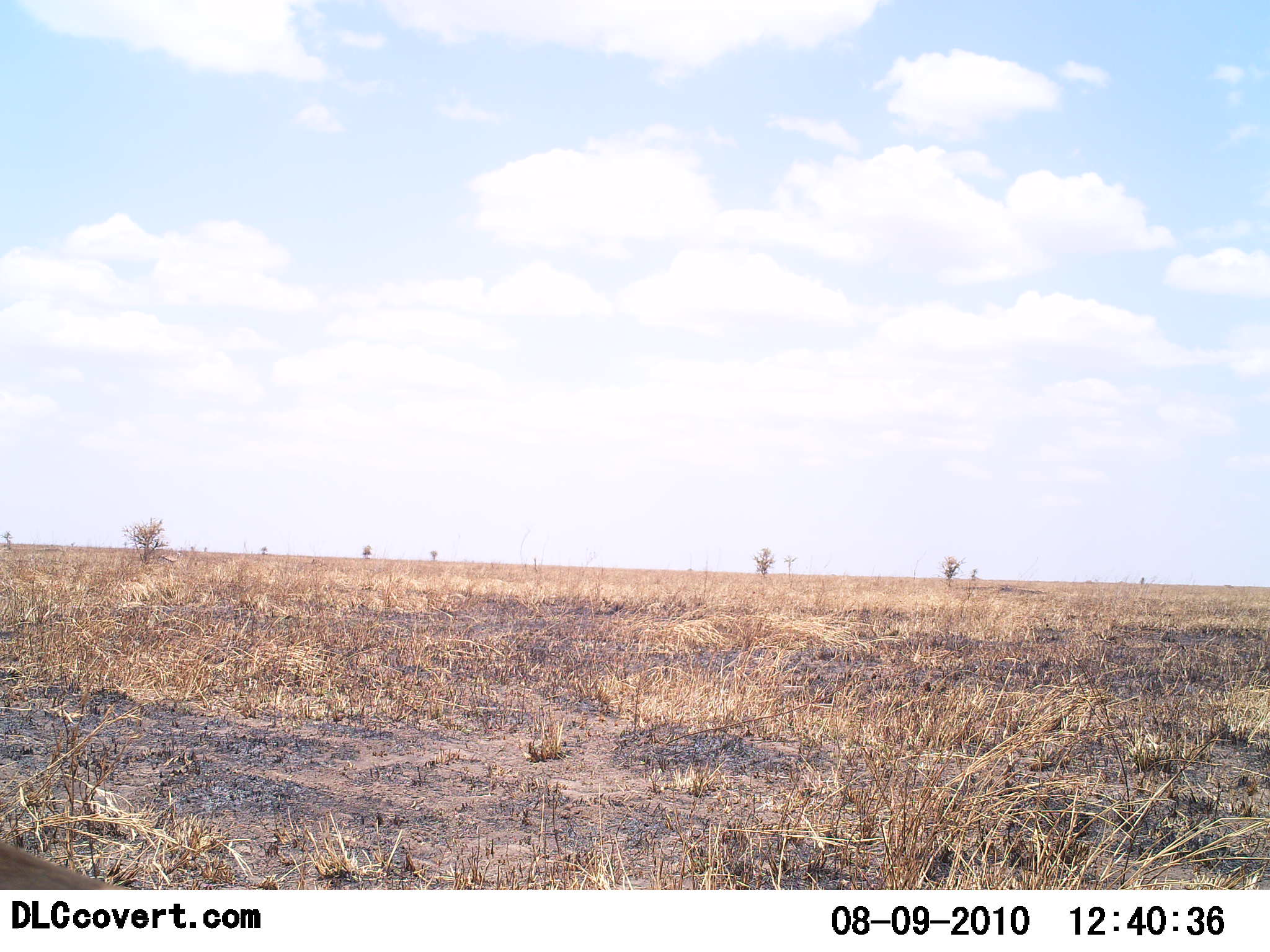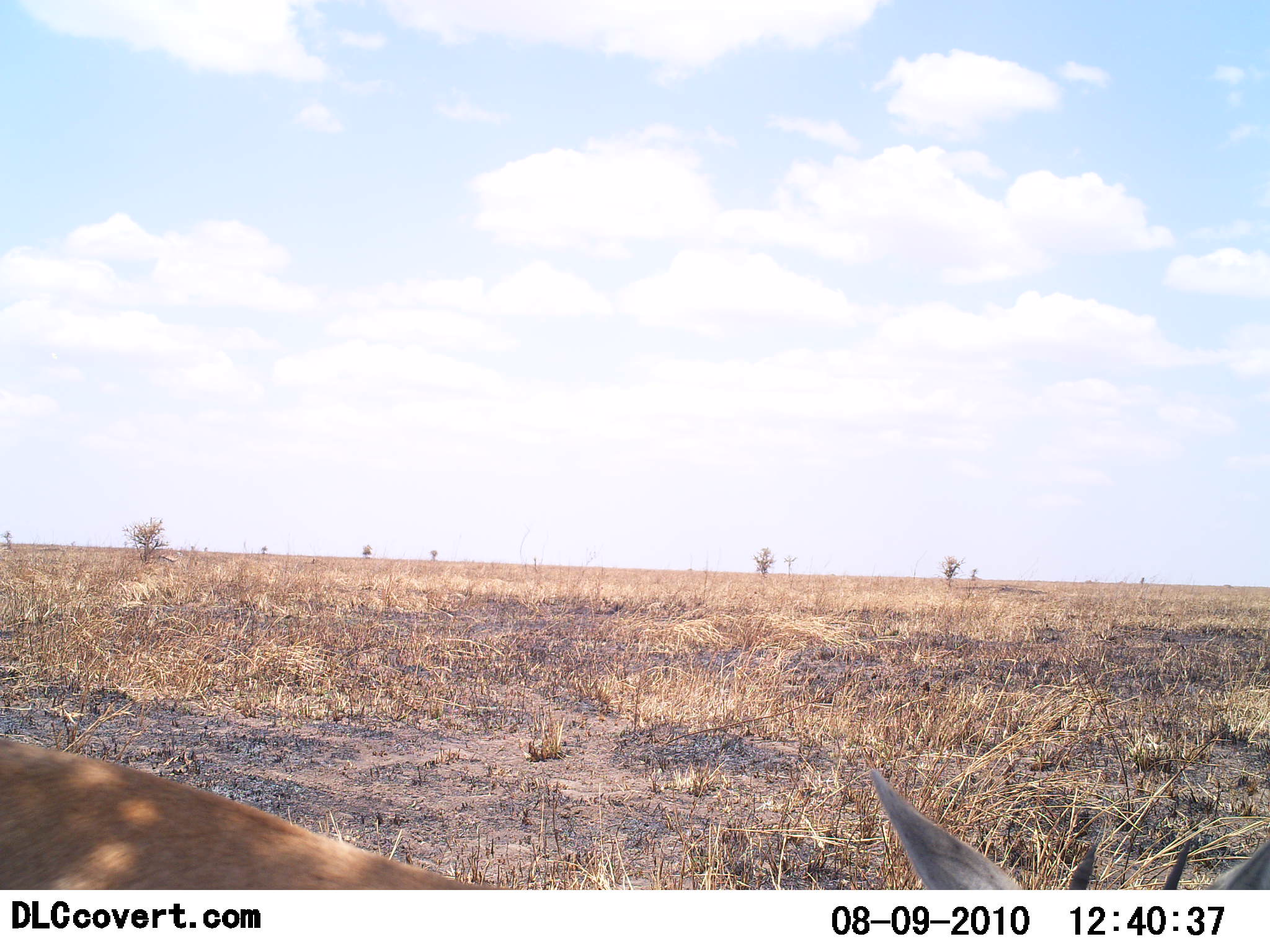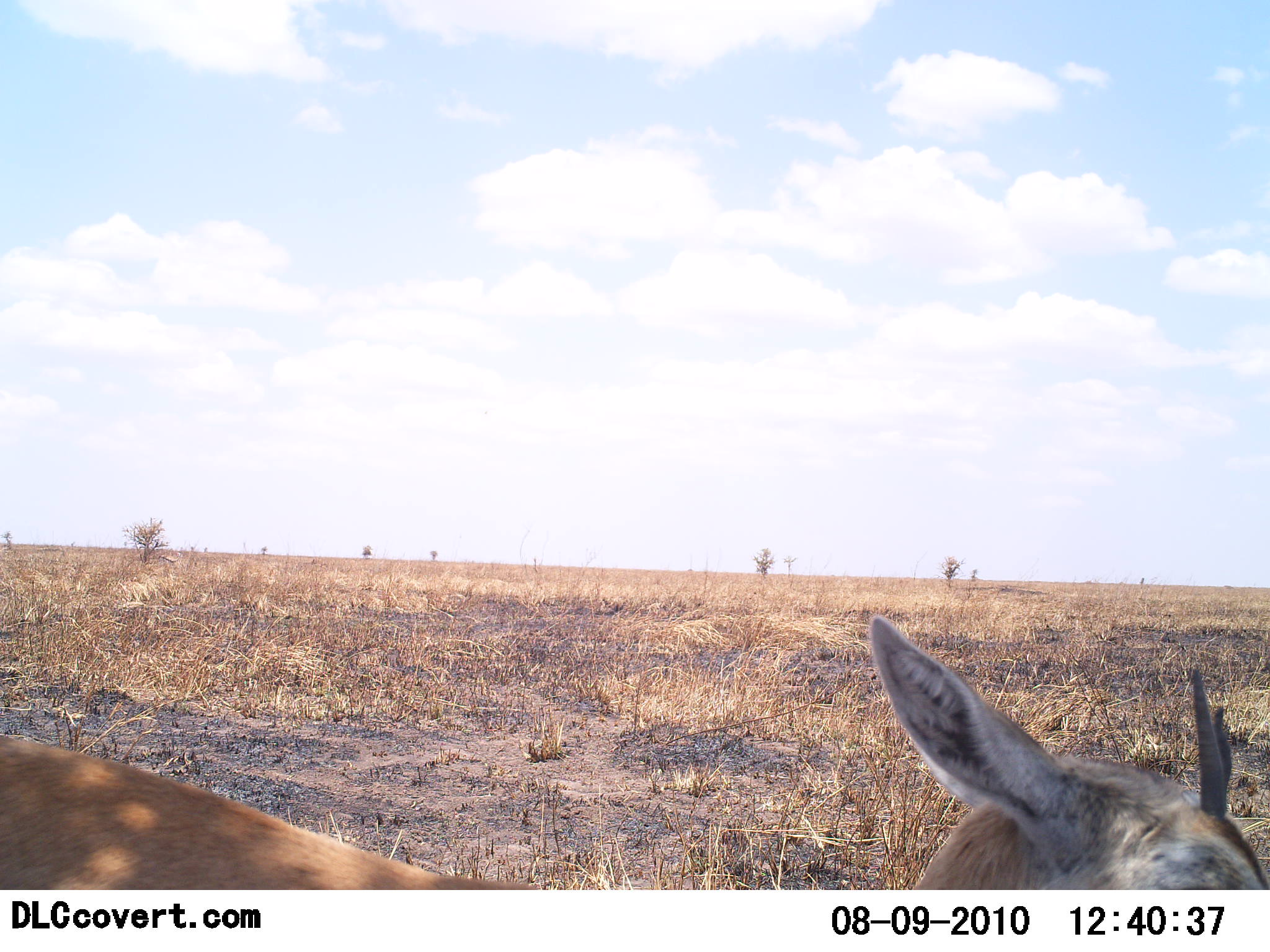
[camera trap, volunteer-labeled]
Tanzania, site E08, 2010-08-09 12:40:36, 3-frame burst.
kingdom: Animalia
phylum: Chordata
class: Mammalia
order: Artiodactyla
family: Bovidae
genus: Eudorcas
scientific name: Eudorcas thomsonii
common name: thomson's gazelle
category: gazellethomsons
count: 1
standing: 29%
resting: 29%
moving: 29%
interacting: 0%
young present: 14%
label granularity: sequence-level